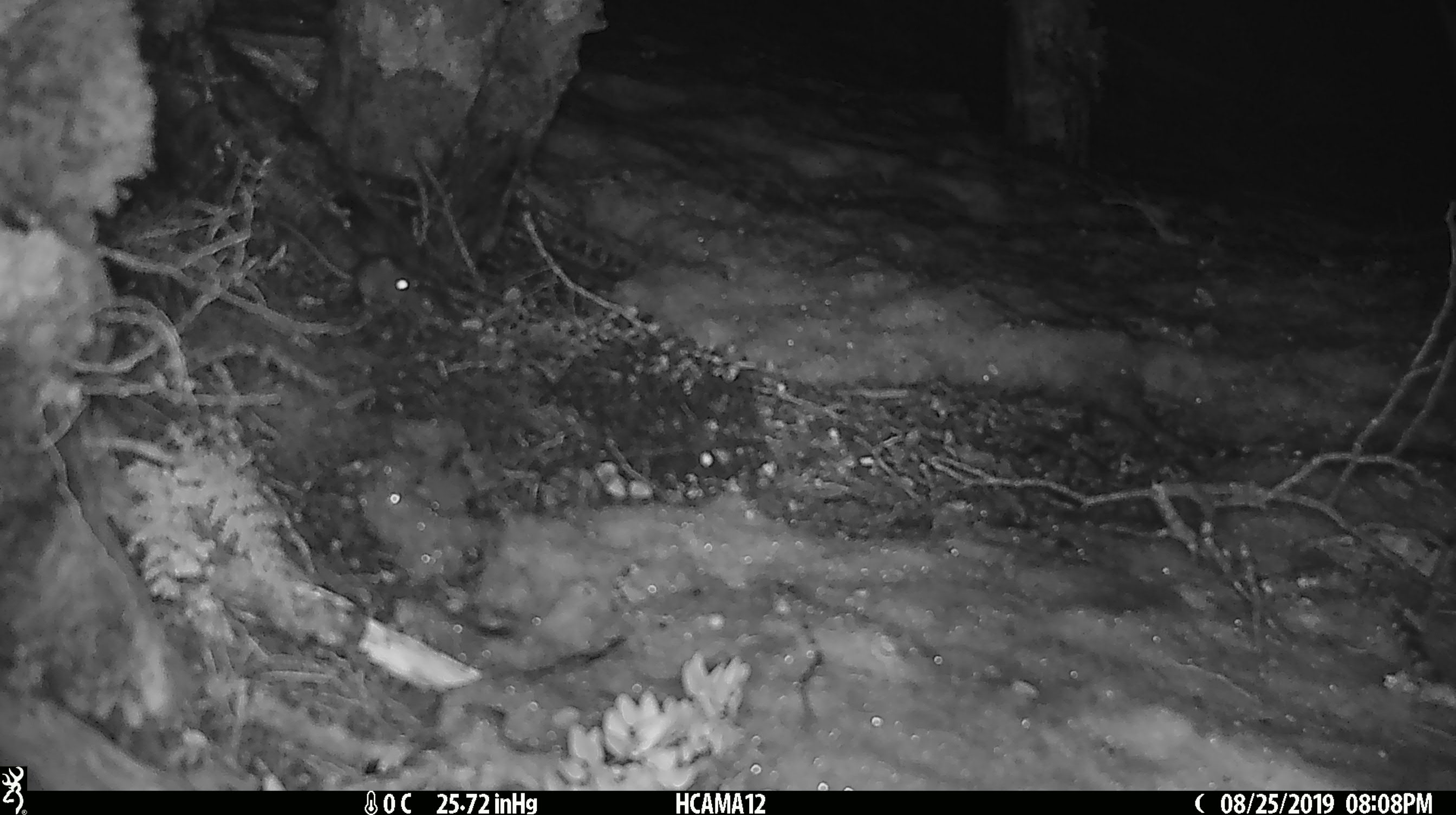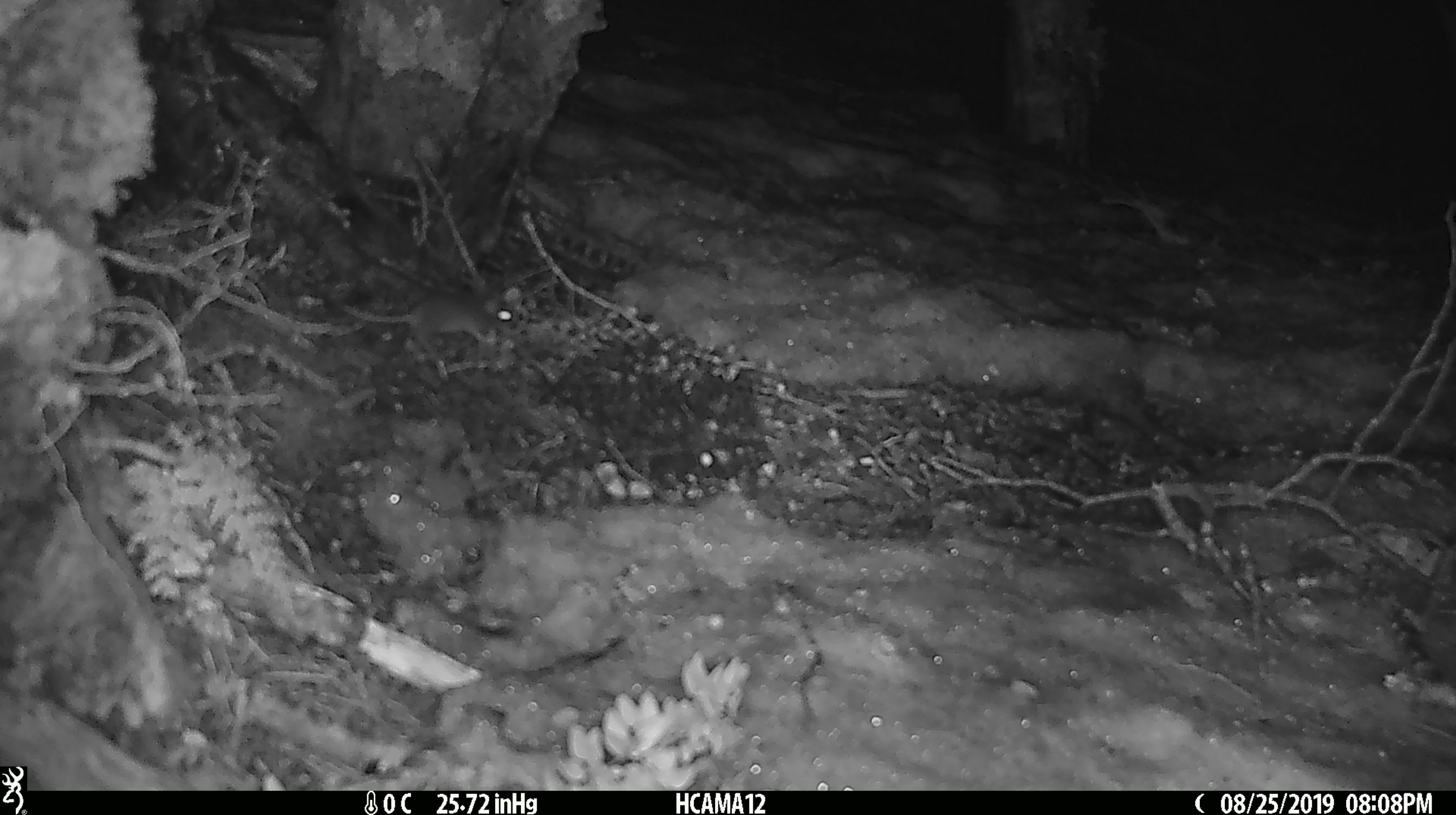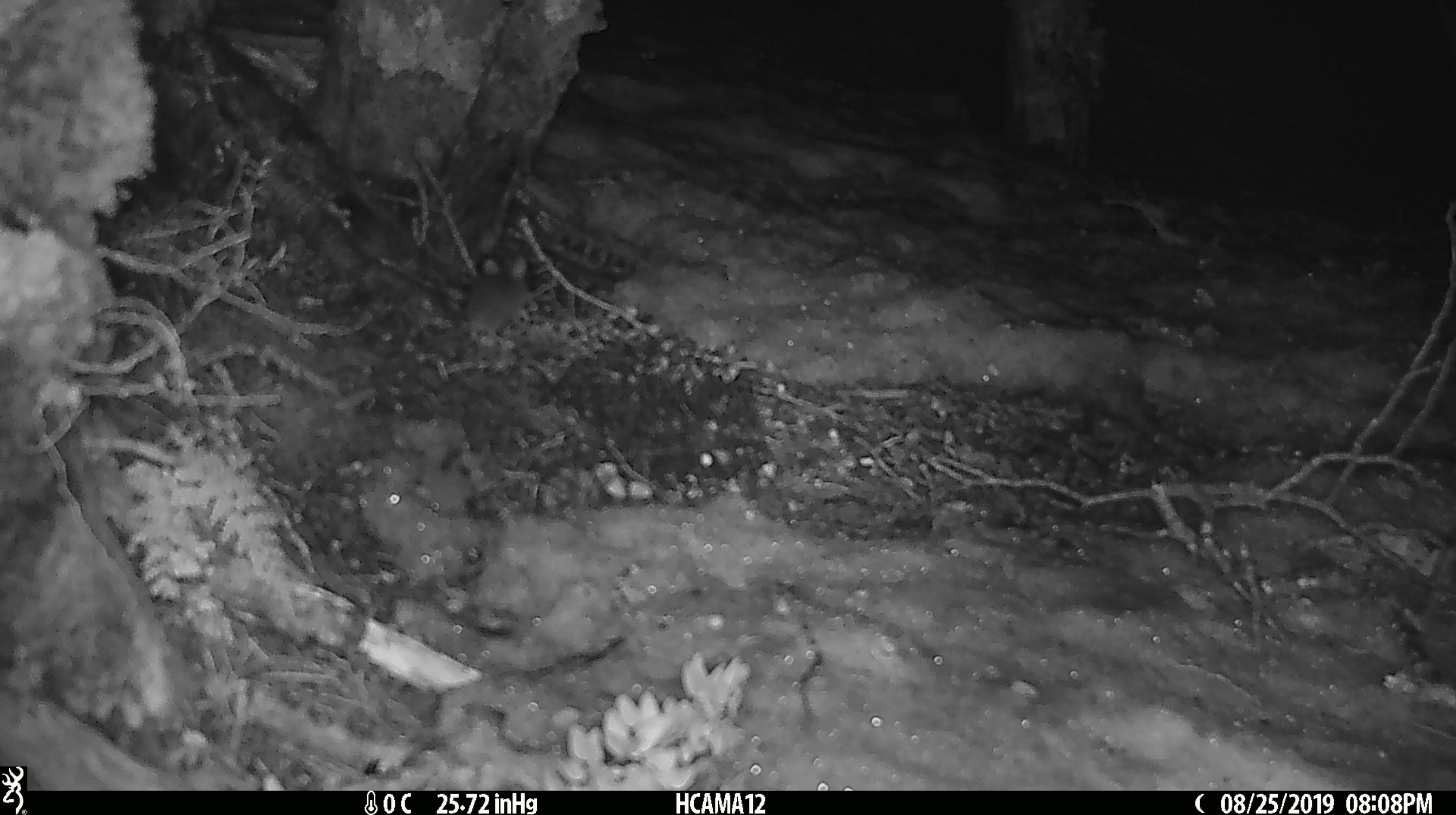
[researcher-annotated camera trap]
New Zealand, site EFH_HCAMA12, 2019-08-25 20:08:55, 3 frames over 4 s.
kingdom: Animalia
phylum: Chordata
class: Mammalia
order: Rodentia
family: Muridae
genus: Mus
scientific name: Mus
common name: mouse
Mouse (Mus).